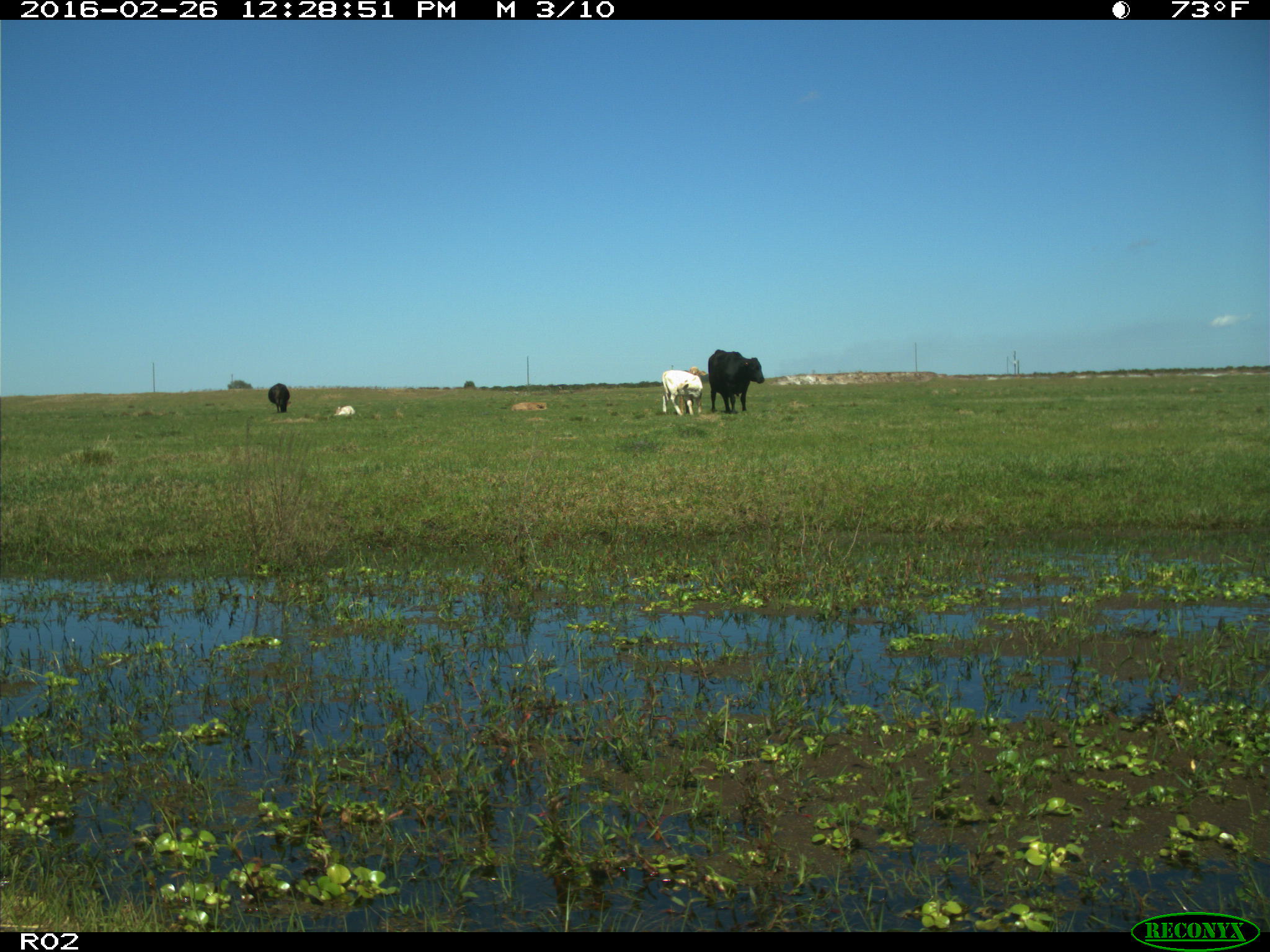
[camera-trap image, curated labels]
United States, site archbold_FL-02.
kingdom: Animalia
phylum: Chordata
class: Mammalia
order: Artiodactyla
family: Bovidae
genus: Bos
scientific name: Bos taurus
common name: domestic cow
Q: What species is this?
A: Bos taurus (domestic cow).